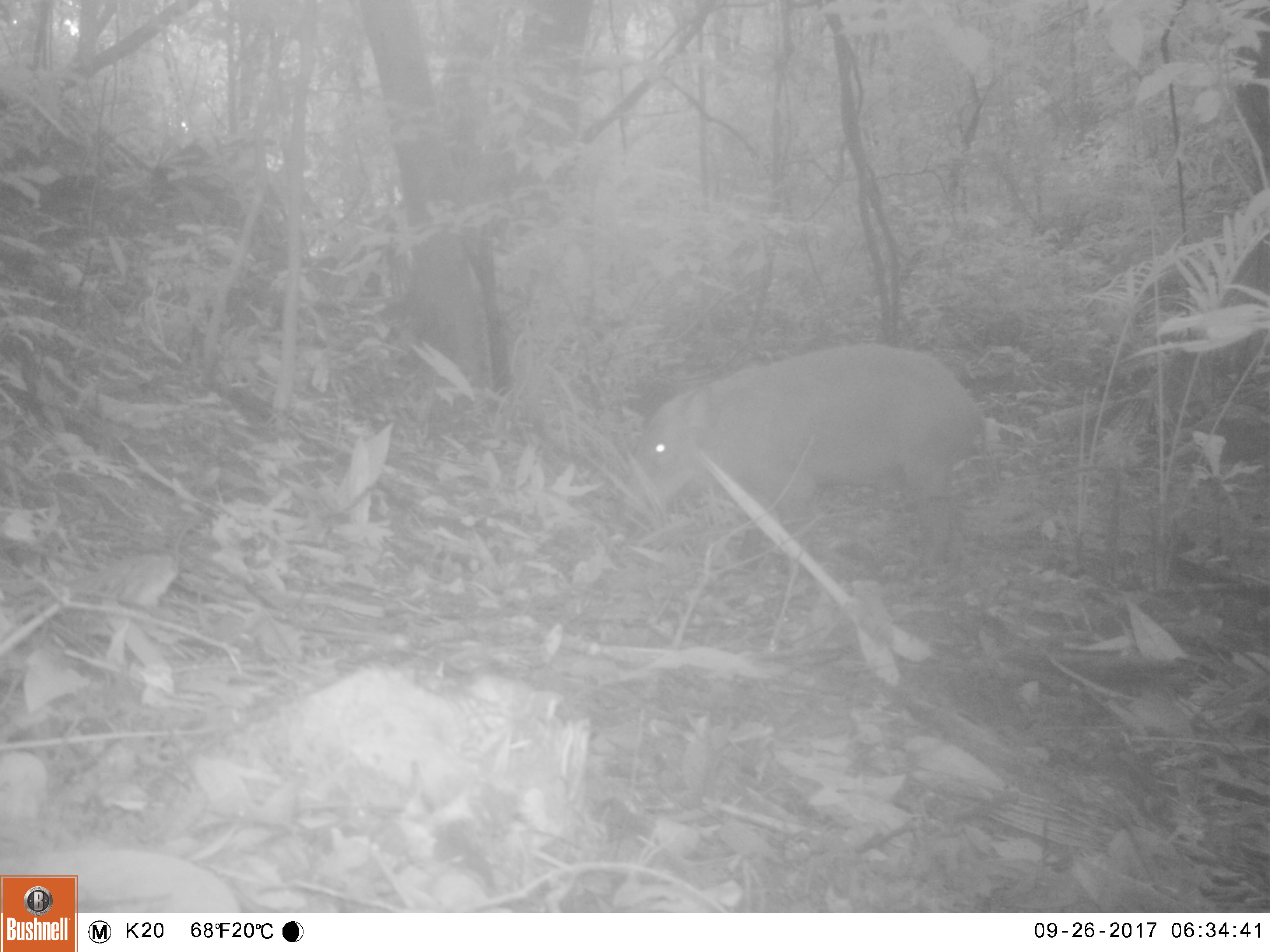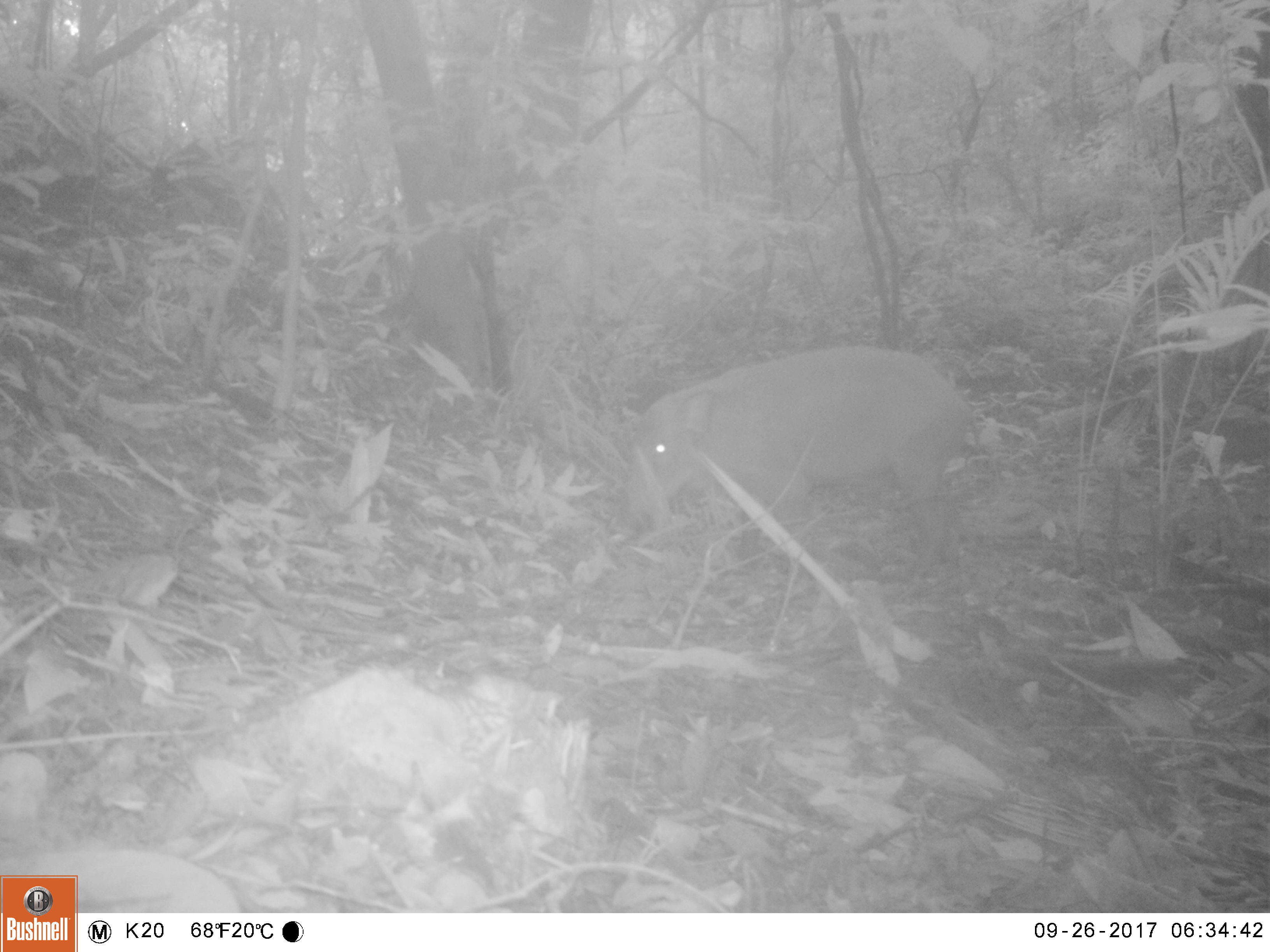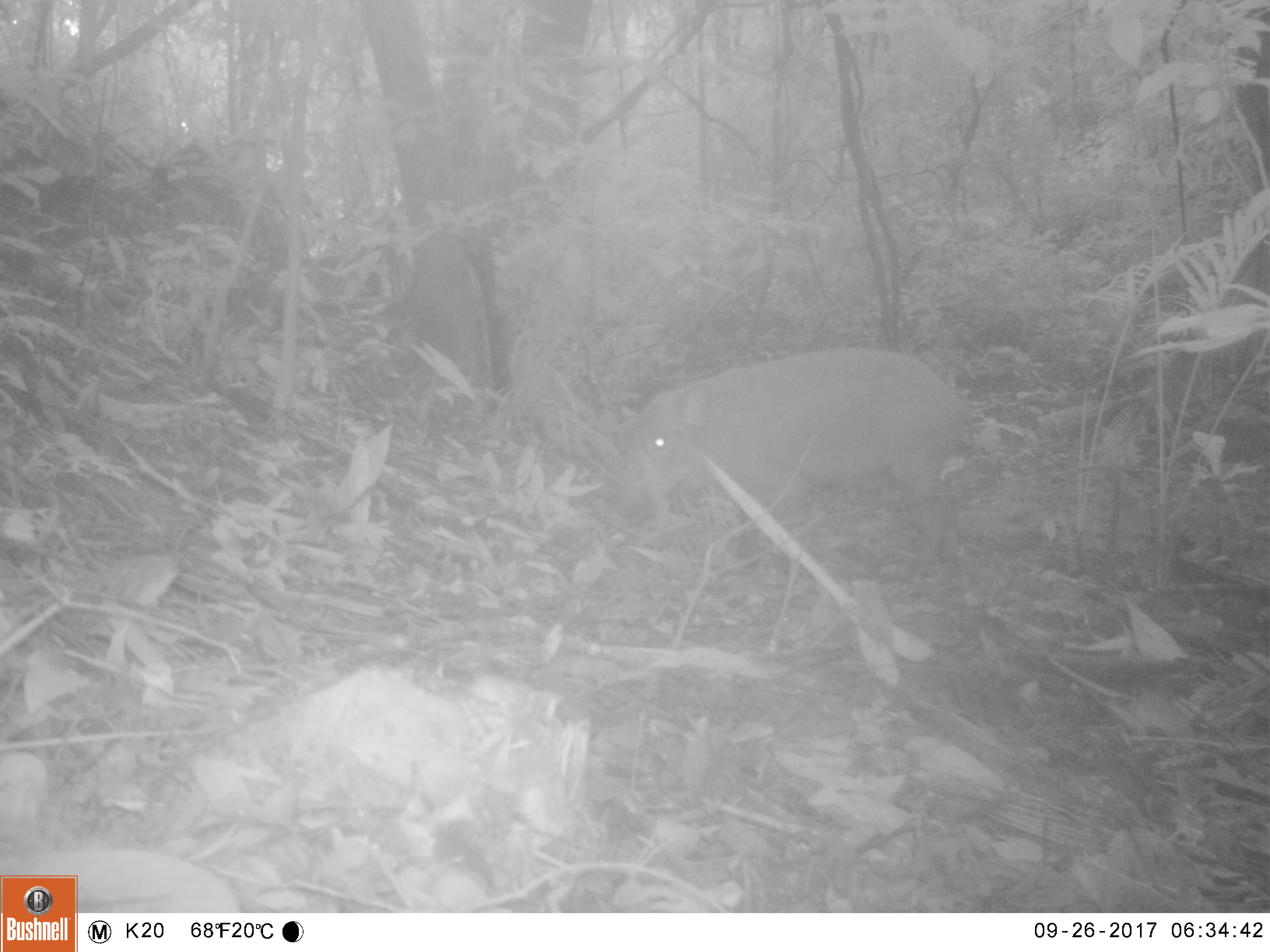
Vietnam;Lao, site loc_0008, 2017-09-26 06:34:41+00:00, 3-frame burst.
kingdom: Animalia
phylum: Chordata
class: Mammalia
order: Artiodactyla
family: Suidae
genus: Sus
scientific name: Sus scrofa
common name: eurasian wild pig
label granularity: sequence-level